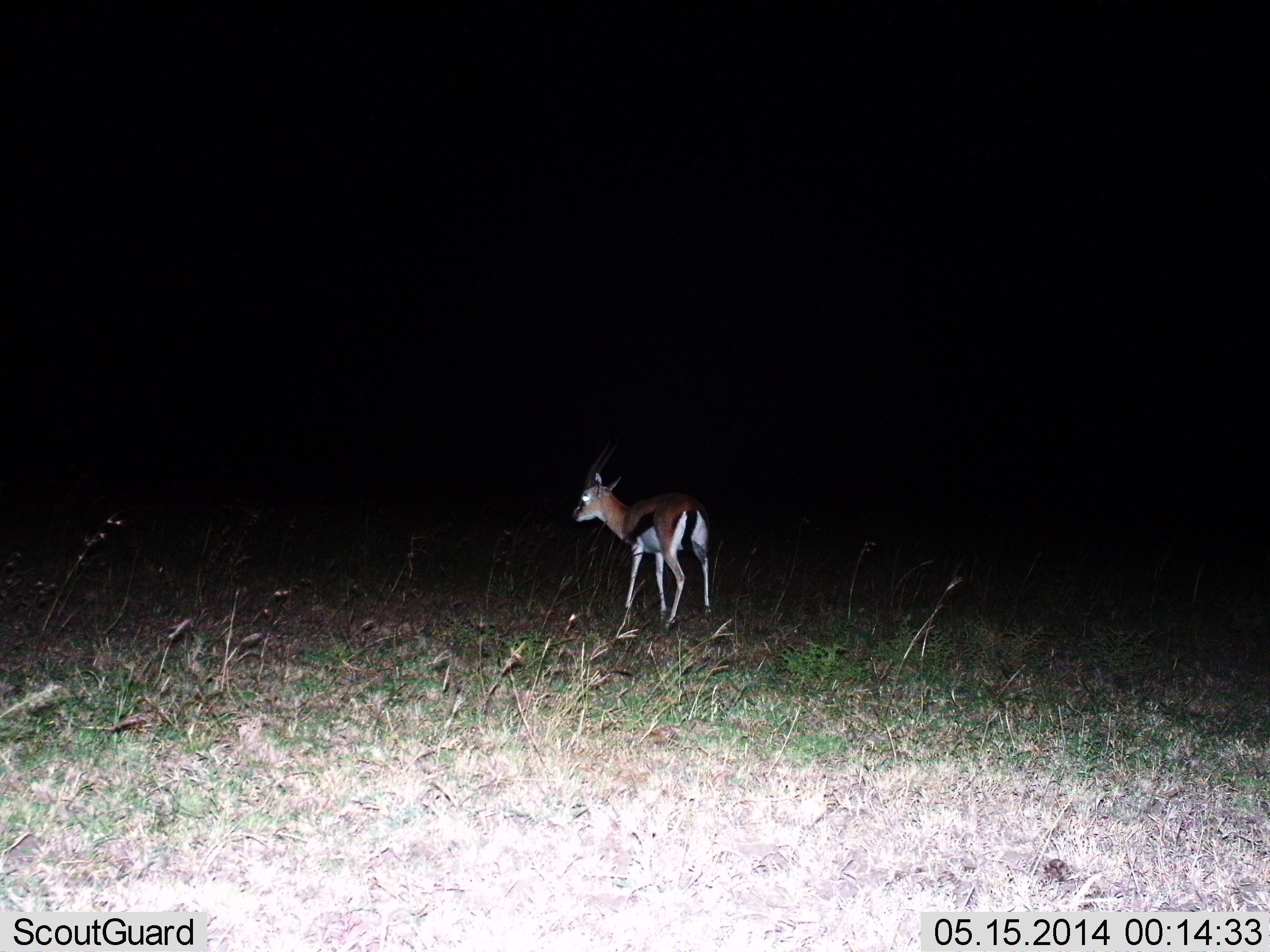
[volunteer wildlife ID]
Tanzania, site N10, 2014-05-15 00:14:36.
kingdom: Animalia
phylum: Chordata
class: Mammalia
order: Artiodactyla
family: Bovidae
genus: Eudorcas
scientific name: Eudorcas thomsonii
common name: thomson's gazelle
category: gazellethomsons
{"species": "gazellethomsons (thomson's gazelle) (Eudorcas thomsonii)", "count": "1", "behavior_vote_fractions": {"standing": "90%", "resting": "0%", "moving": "10%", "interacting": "0%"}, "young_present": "10%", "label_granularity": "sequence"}